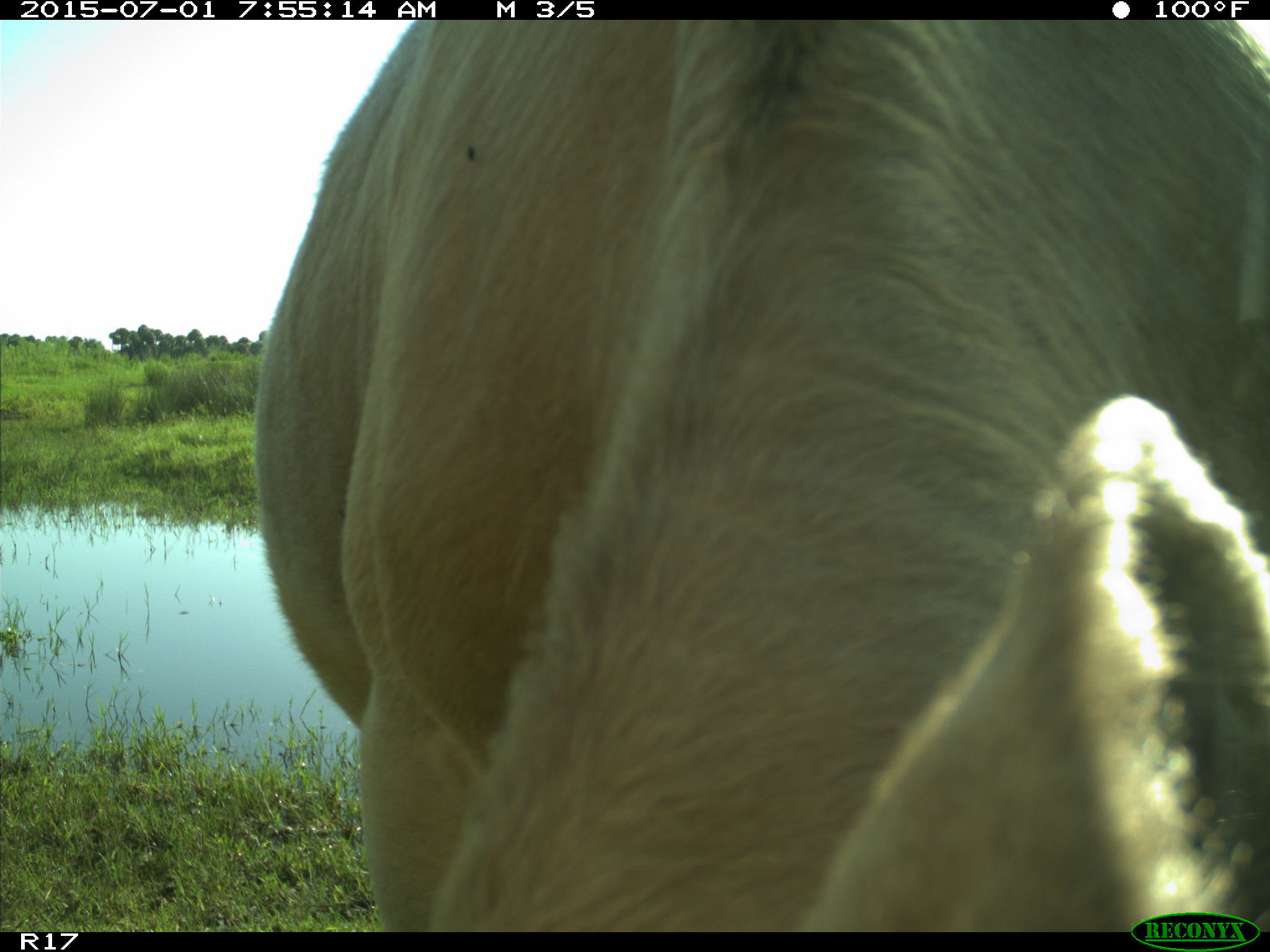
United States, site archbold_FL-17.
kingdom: Animalia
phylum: Chordata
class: Mammalia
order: Artiodactyla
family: Bovidae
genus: Bos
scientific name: Bos taurus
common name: domestic cow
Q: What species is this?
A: Bos taurus (domestic cow).